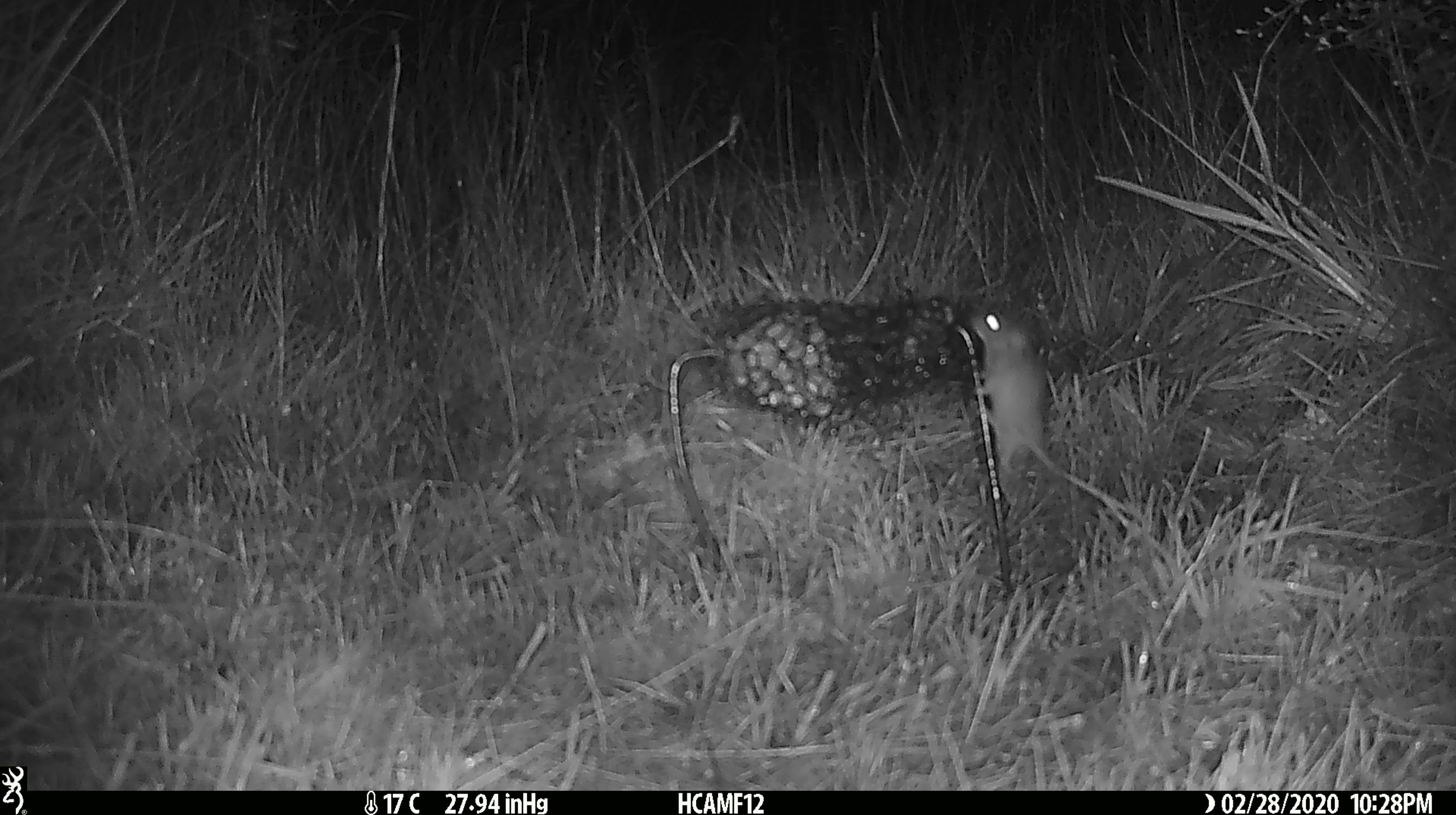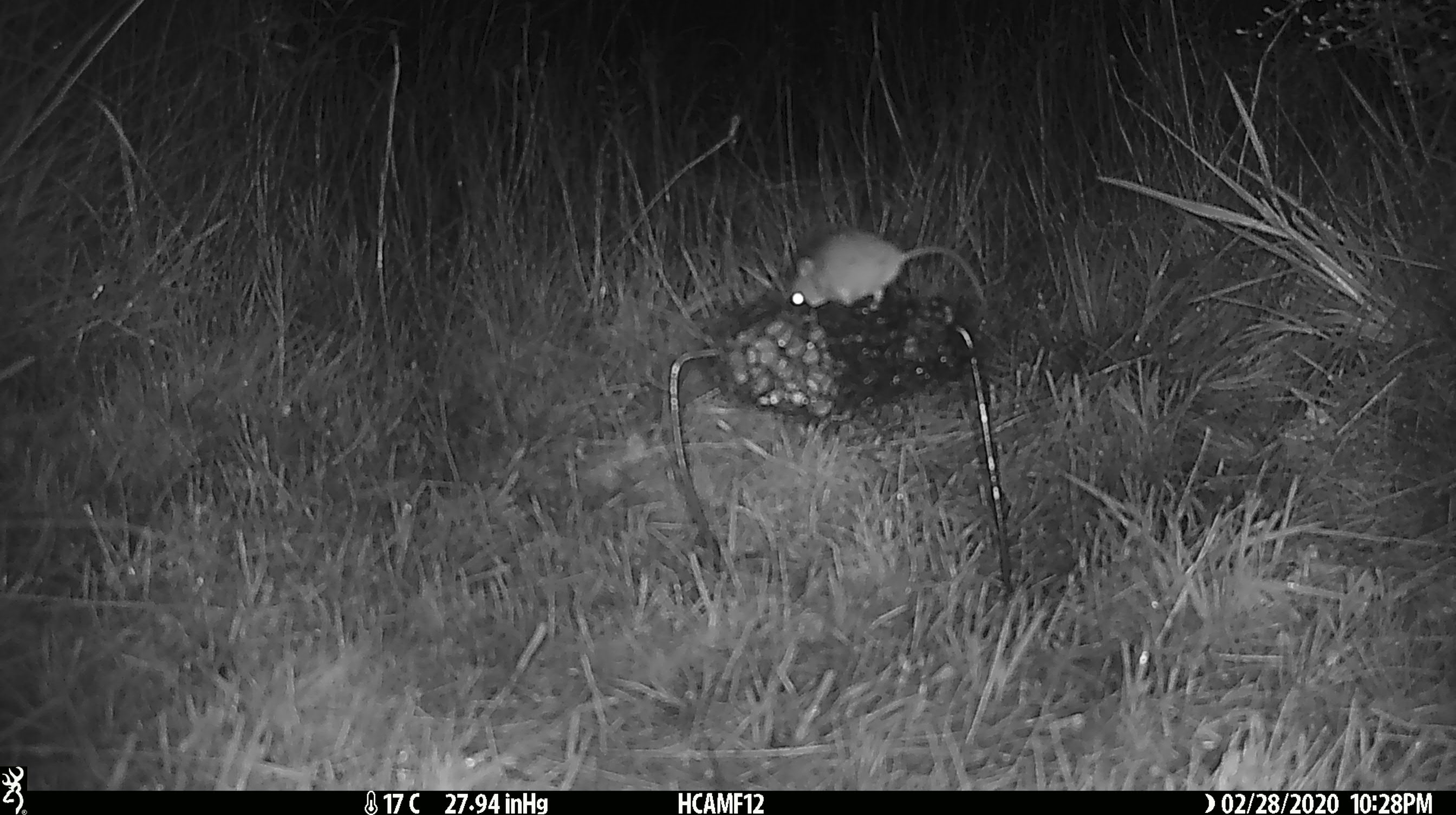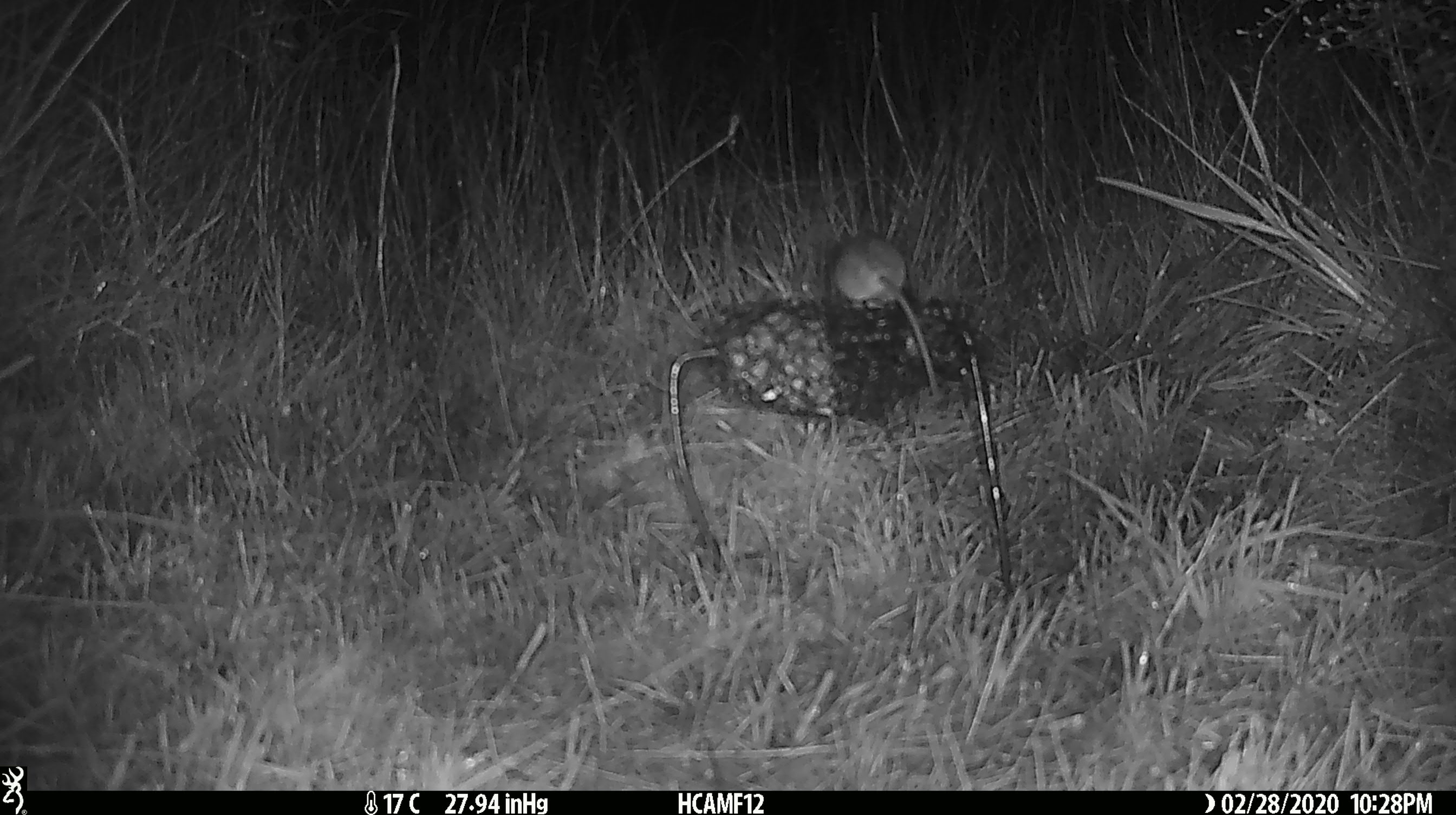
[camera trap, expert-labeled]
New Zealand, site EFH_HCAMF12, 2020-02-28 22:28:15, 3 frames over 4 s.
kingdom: Animalia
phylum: Chordata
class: Mammalia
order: Rodentia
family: Muridae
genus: Mus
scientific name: Mus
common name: mouse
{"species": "mouse (Mus)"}